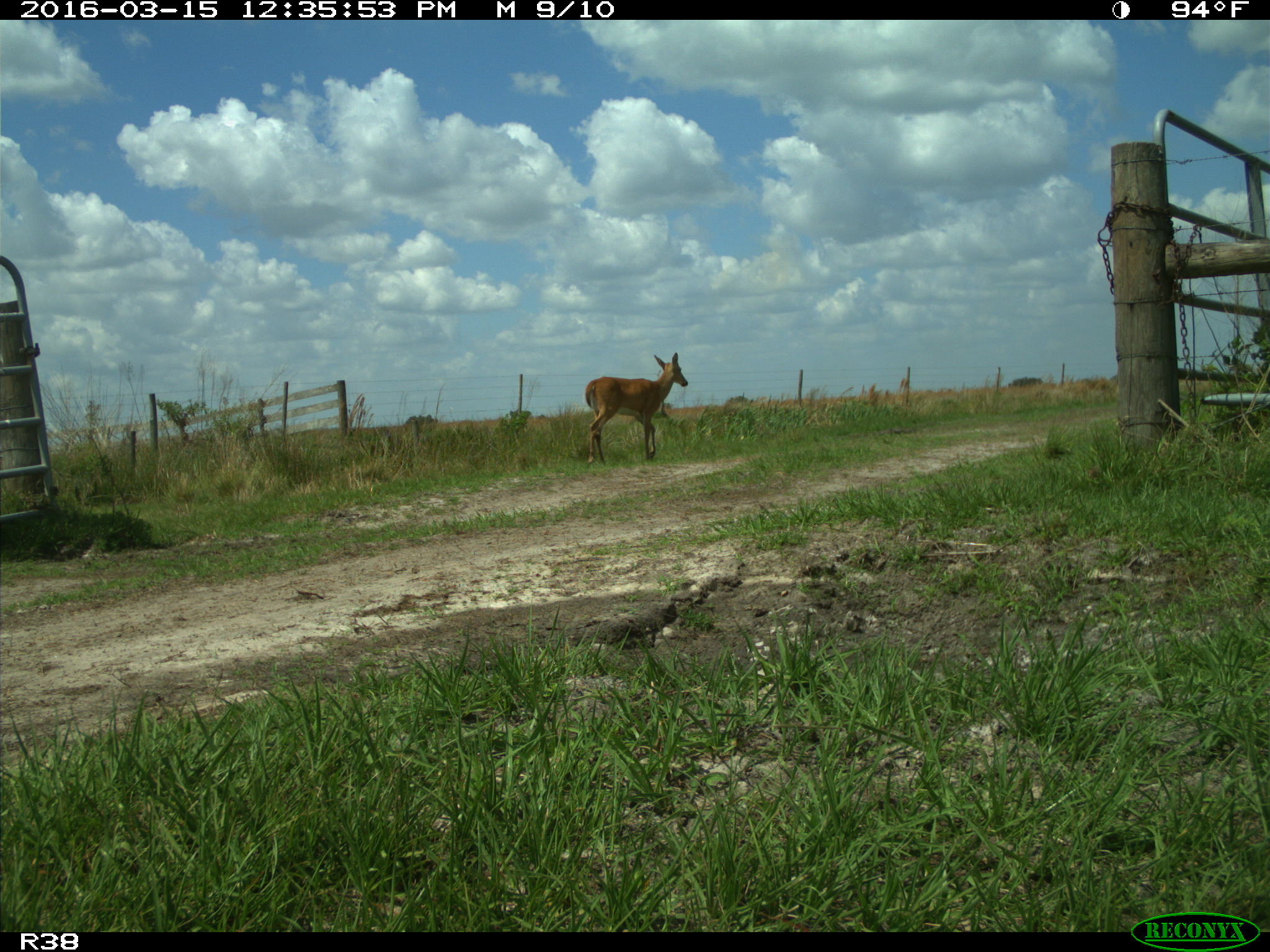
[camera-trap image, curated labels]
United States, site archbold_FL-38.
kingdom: Animalia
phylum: Chordata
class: Mammalia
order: Artiodactyla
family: Cervidae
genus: Odocoileus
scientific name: Odocoileus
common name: deer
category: unidentified deer